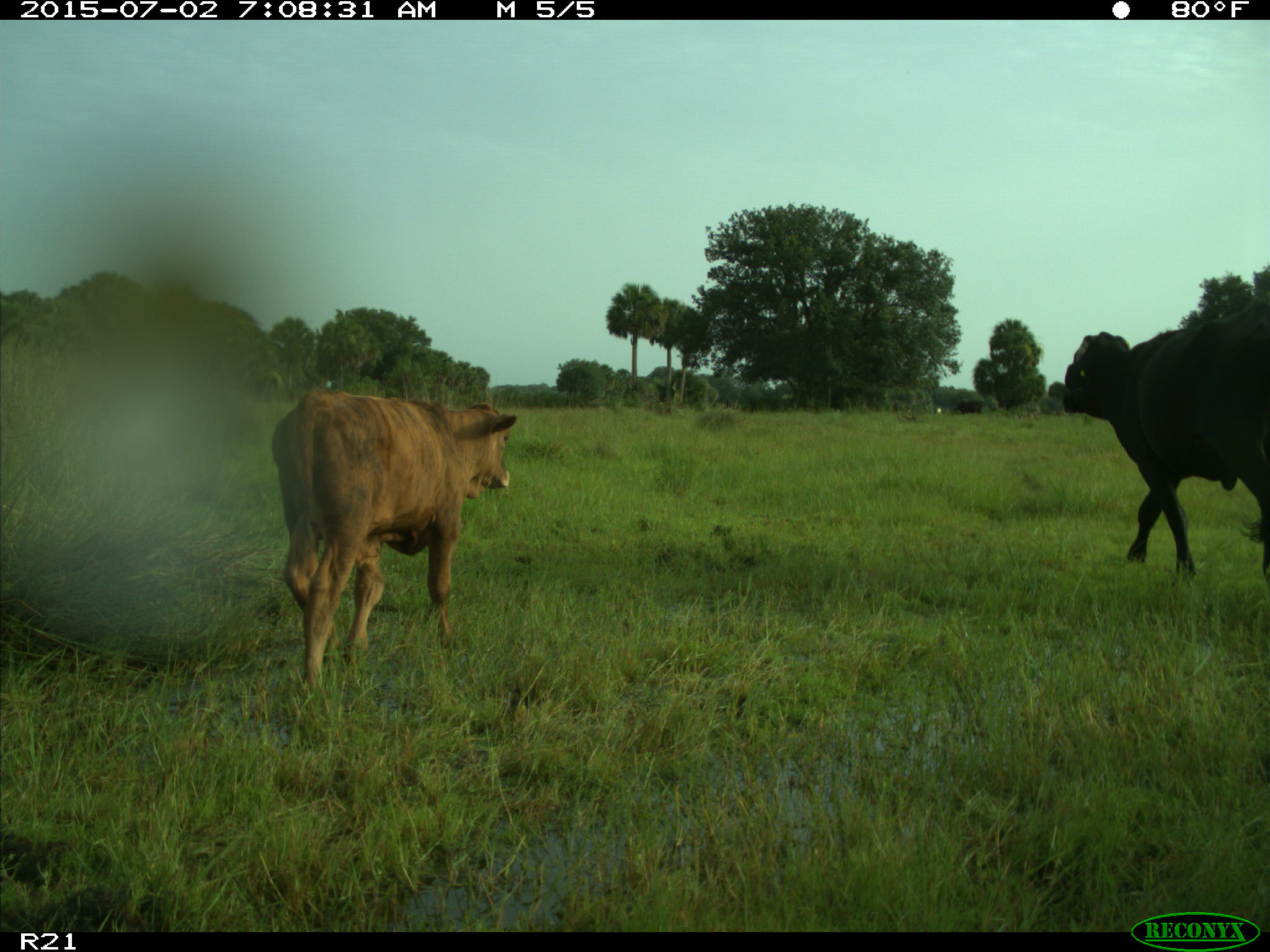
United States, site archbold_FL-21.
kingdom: Animalia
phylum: Chordata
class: Mammalia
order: Artiodactyla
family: Bovidae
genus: Bos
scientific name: Bos taurus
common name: domestic cow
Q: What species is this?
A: Bos taurus (domestic cow).